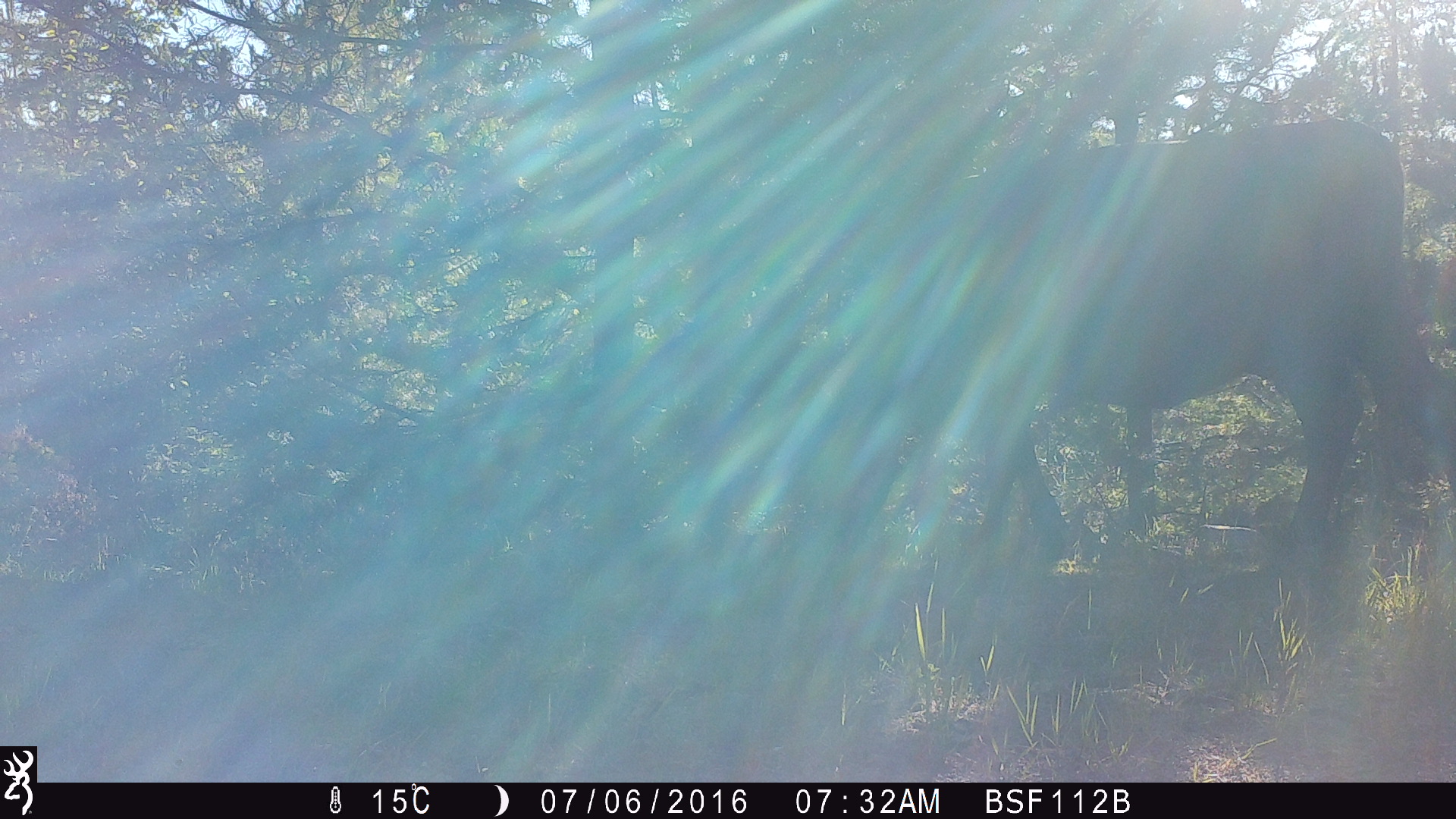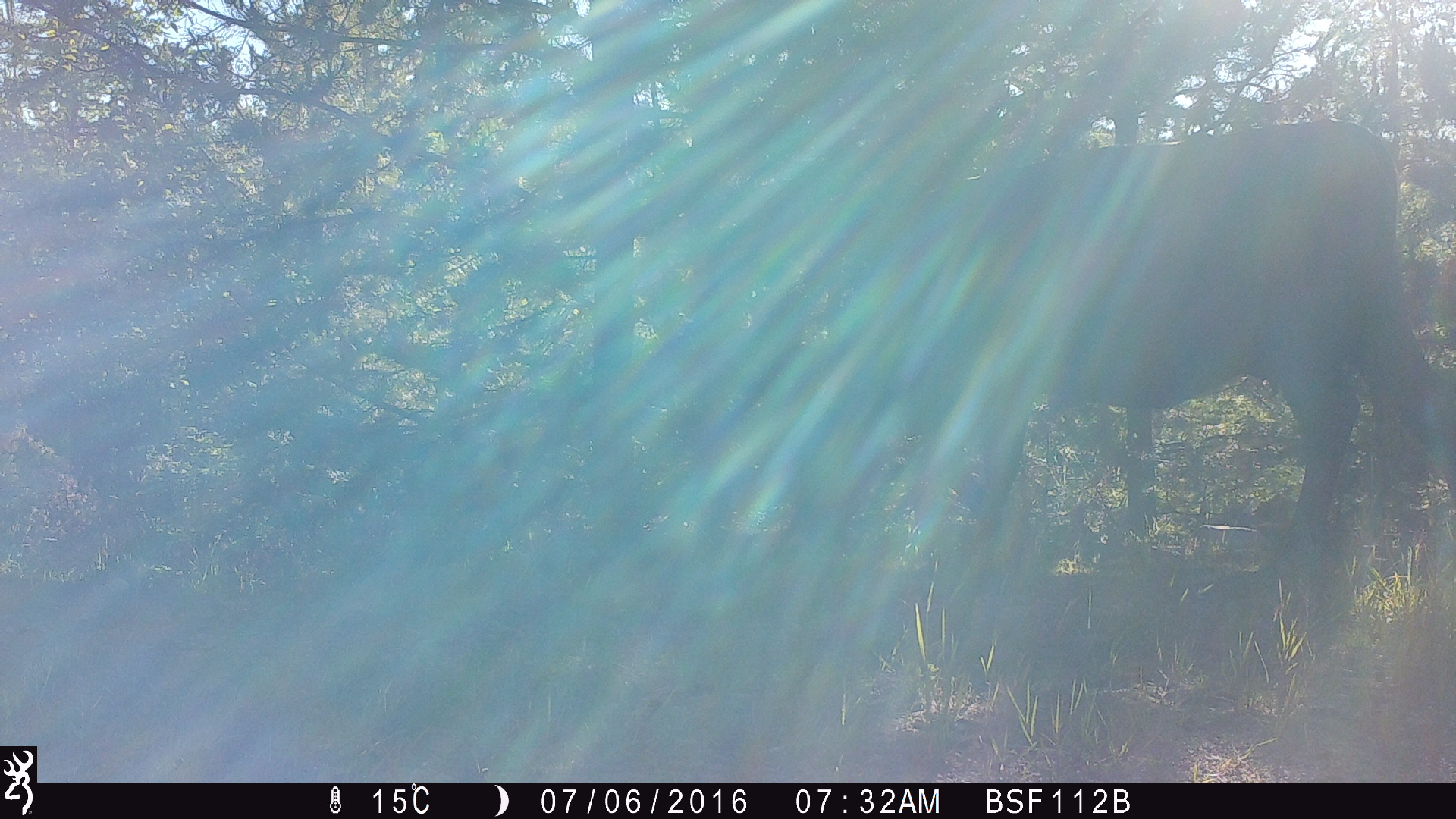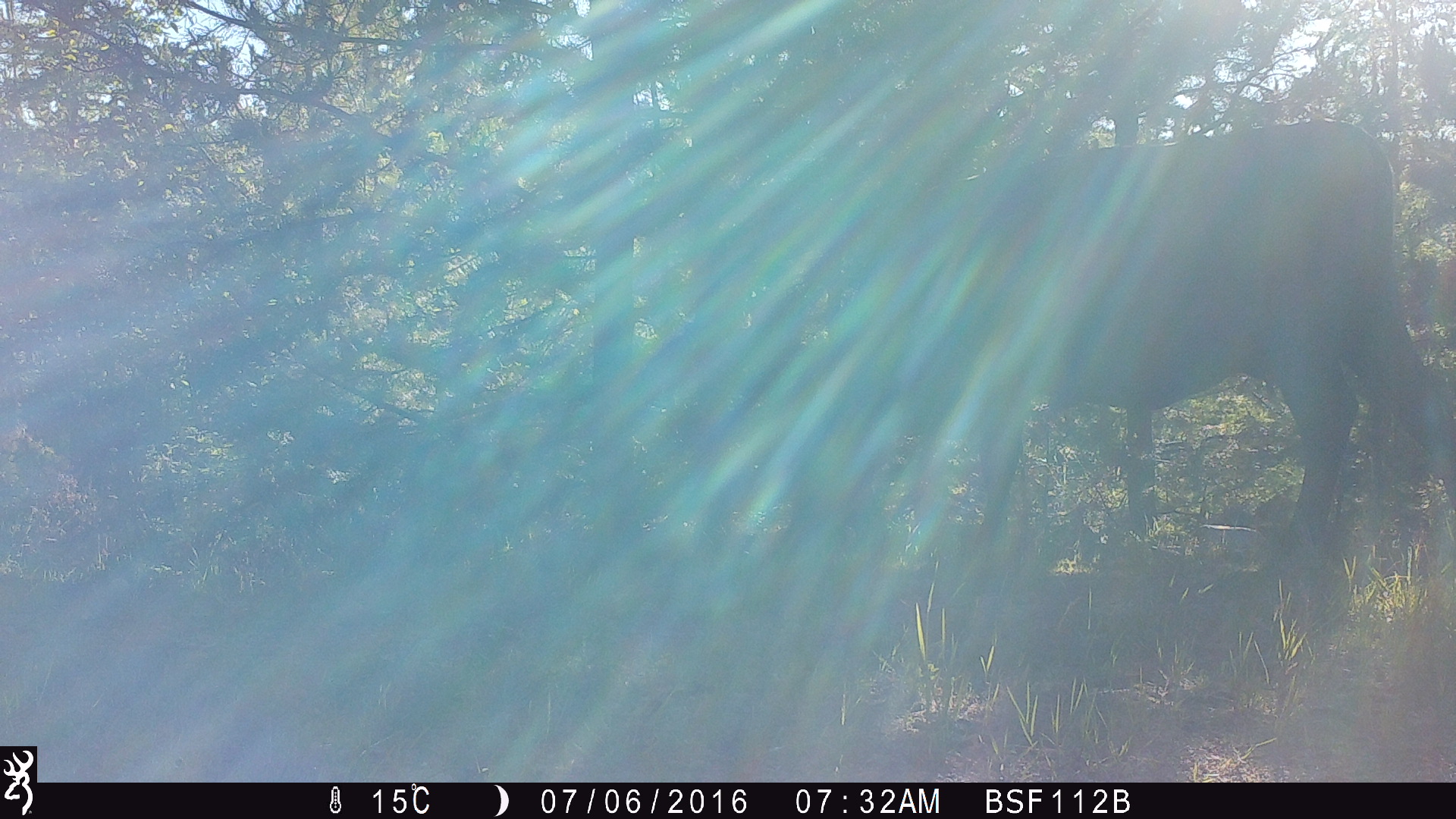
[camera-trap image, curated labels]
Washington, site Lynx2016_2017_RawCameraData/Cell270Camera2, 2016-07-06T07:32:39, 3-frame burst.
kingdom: Animalia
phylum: Chordata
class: Mammalia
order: Artiodactyla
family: Bovidae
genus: Bos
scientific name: Bos taurus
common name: domestic cattle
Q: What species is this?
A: Domestic cattle (Bos taurus).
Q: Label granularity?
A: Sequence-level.